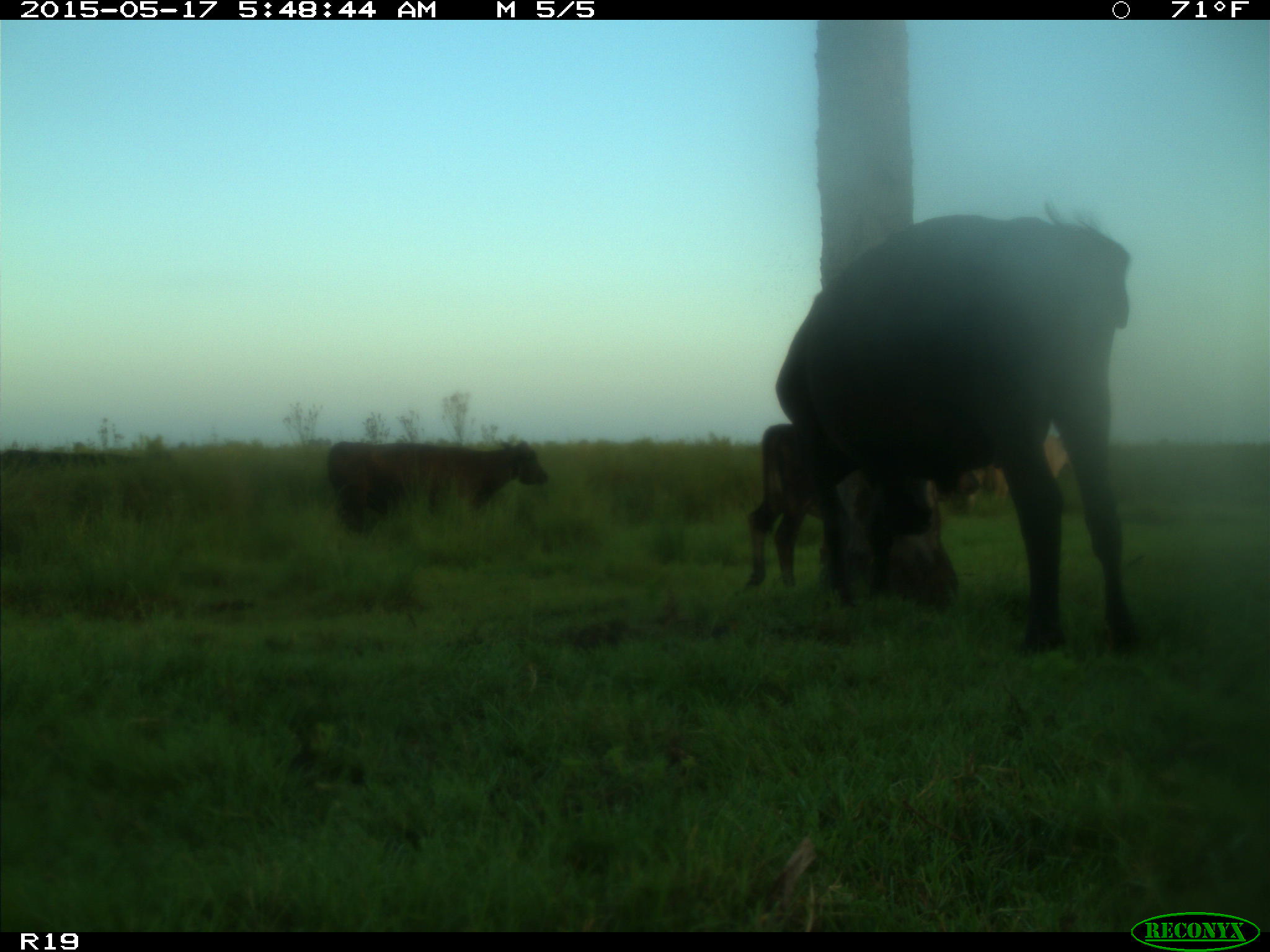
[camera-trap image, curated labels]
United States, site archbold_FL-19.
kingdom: Animalia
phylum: Chordata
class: Mammalia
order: Artiodactyla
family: Bovidae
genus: Bos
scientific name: Bos taurus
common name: domestic cow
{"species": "Bos taurus (domestic cow)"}